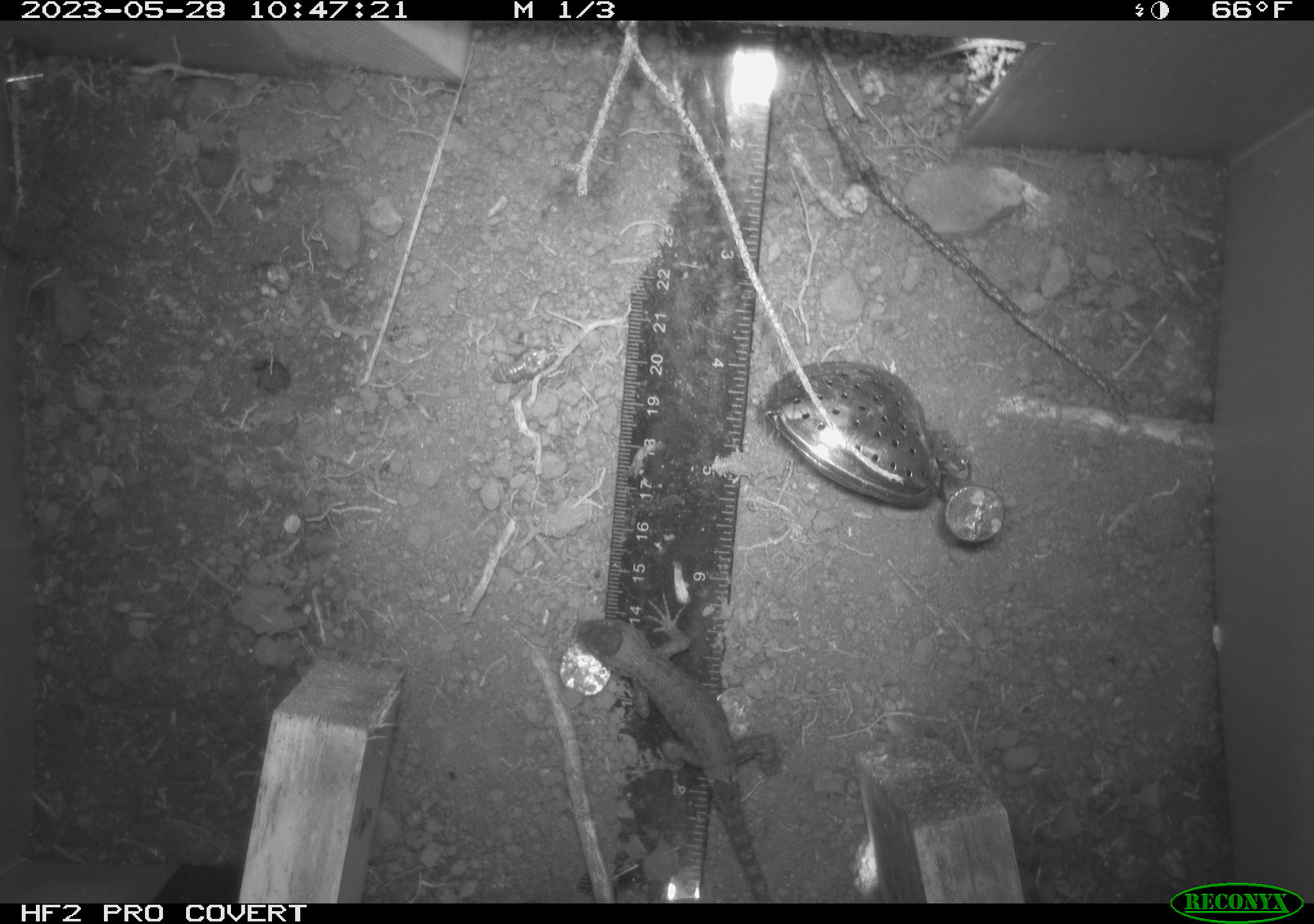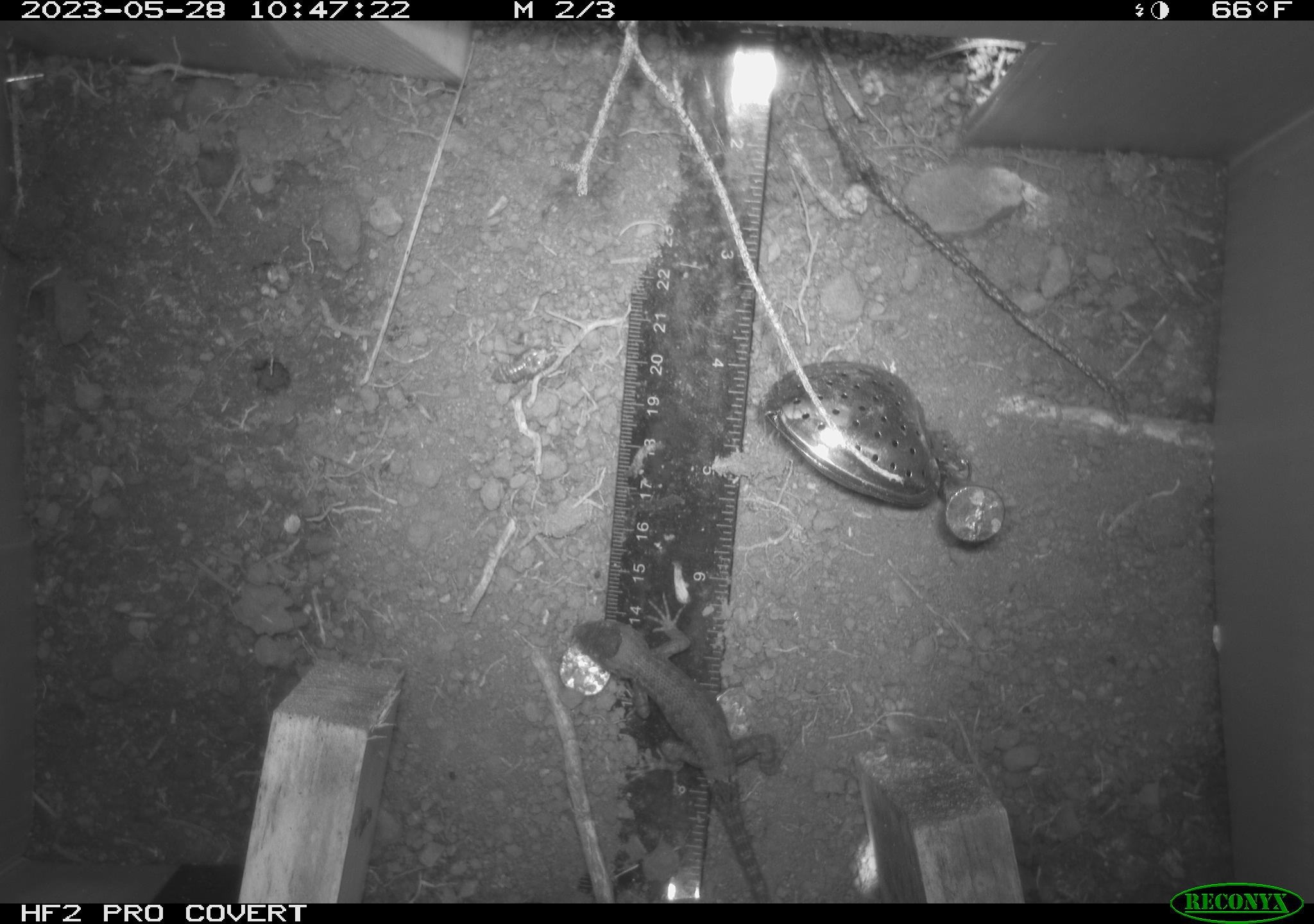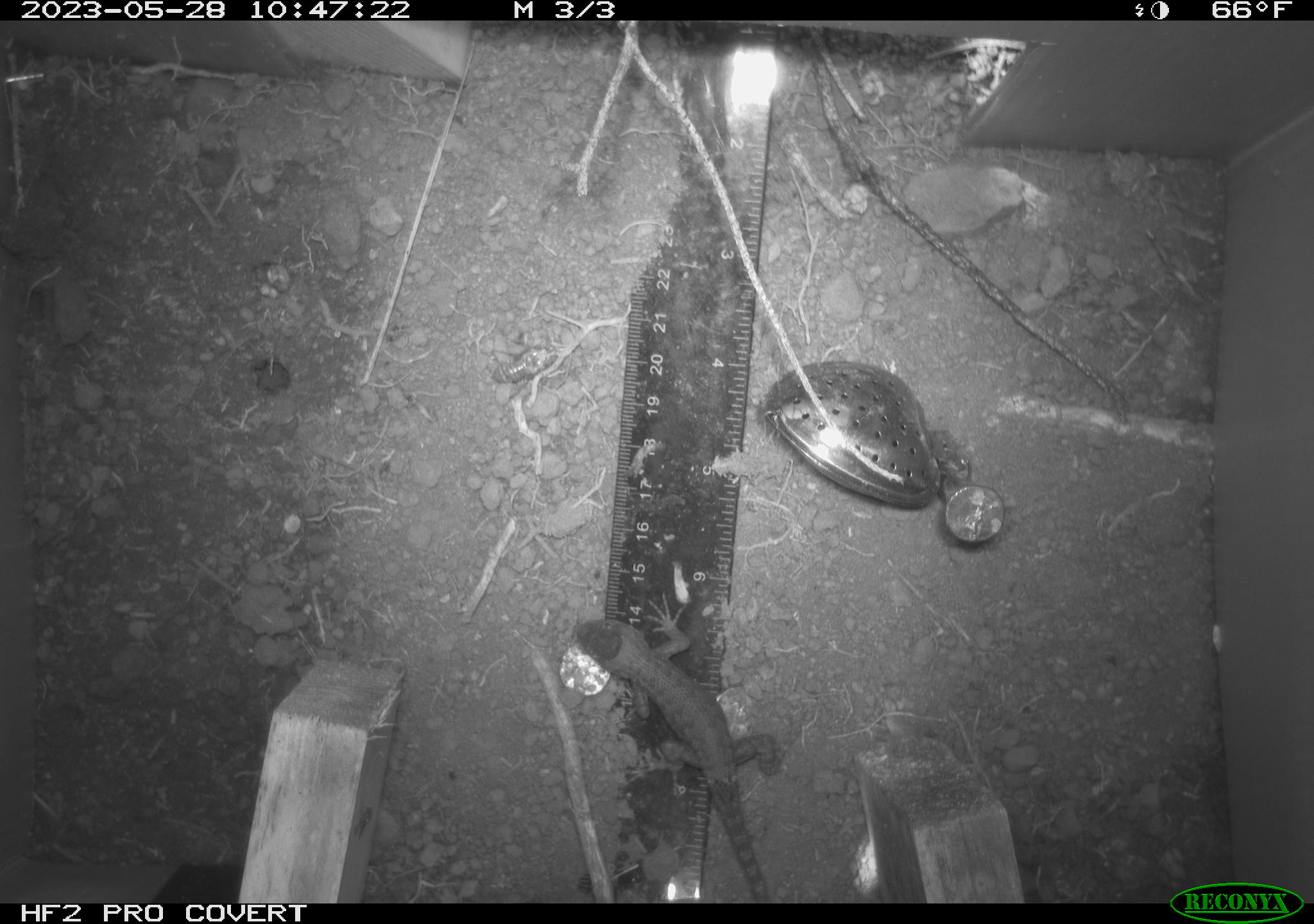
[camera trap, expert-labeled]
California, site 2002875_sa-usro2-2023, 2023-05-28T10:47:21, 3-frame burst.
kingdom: Animalia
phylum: Chordata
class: Reptilia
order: Squamata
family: Phrynosomatidae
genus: Sceloporus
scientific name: Sceloporus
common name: spiny lizards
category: sceloporus species